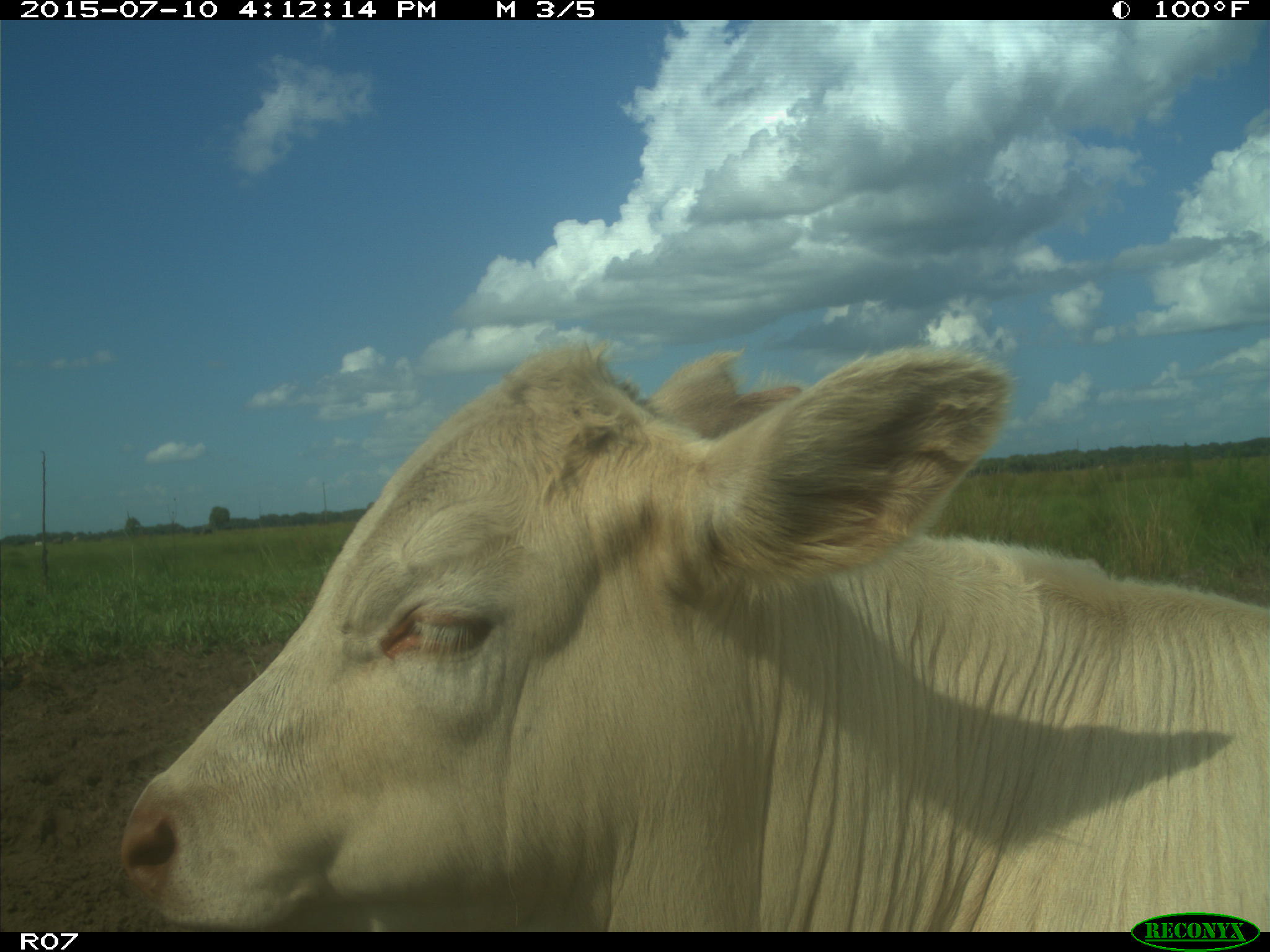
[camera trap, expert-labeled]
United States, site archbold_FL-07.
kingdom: Animalia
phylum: Chordata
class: Mammalia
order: Artiodactyla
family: Bovidae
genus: Bos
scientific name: Bos taurus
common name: domestic cow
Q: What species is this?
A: Bos taurus (domestic cow).